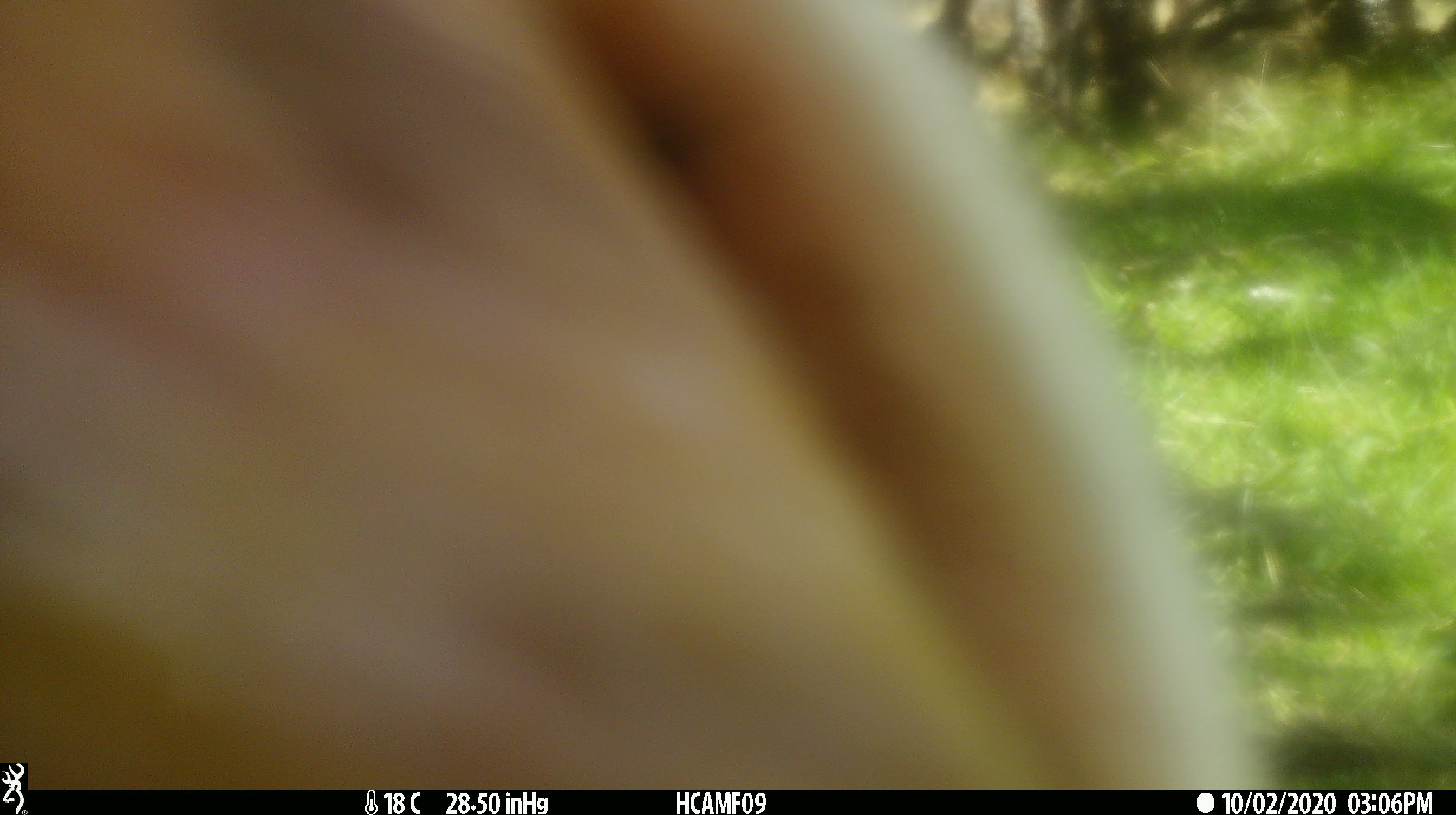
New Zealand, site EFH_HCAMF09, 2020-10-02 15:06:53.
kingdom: Animalia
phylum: Chordata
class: Mammalia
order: Artiodactyla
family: Bovidae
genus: Bos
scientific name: Bos taurus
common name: domestic cow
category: cow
Cow (domestic cow) (Bos taurus).